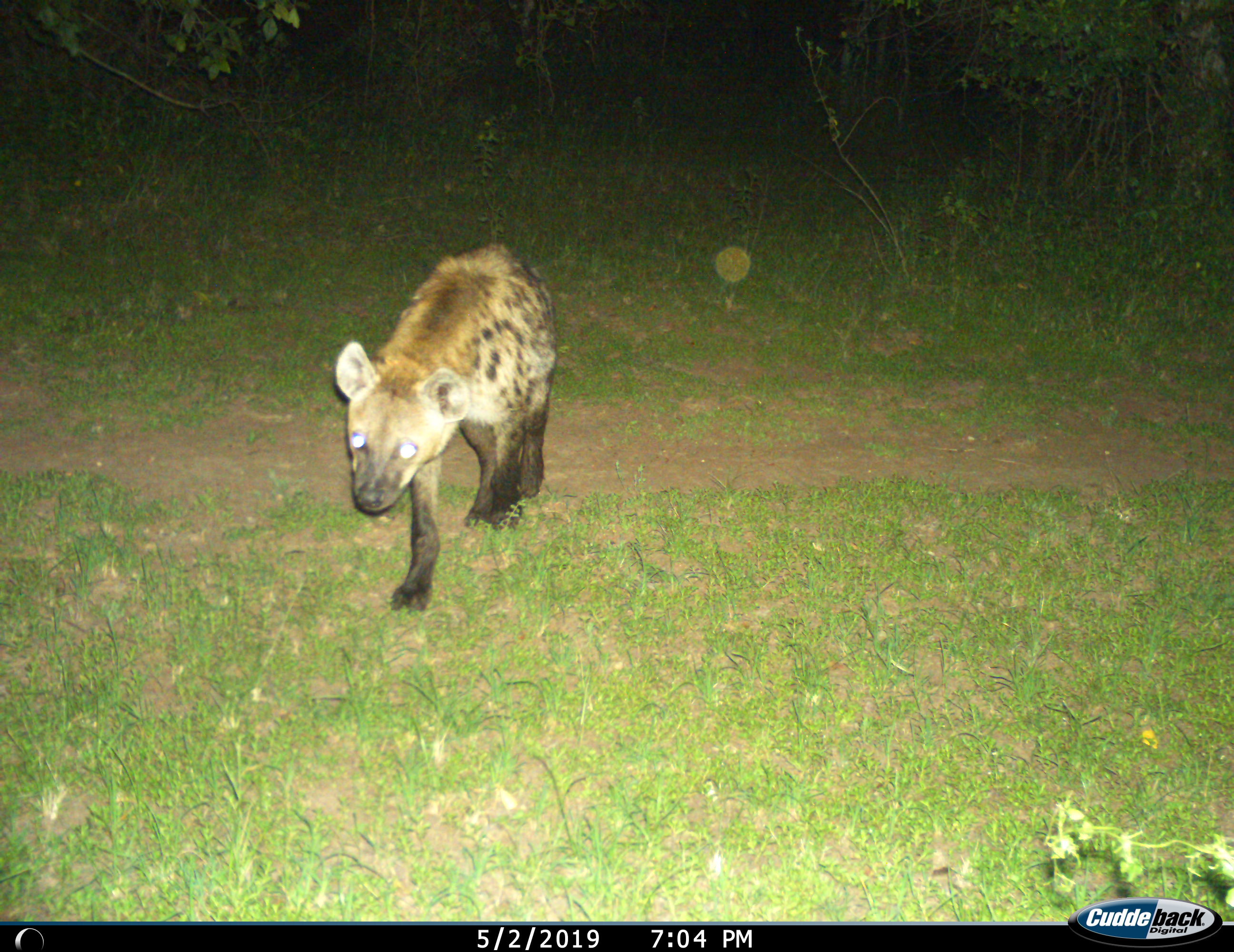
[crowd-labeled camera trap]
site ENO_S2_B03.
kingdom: Animalia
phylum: Chordata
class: Mammalia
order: Carnivora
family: Hyaenidae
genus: Crocuta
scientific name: Crocuta crocuta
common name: spotted hyena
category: hyenaspotted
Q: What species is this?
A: Hyenaspotted (spotted hyena) (Crocuta crocuta).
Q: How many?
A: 1.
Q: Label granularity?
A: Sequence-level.